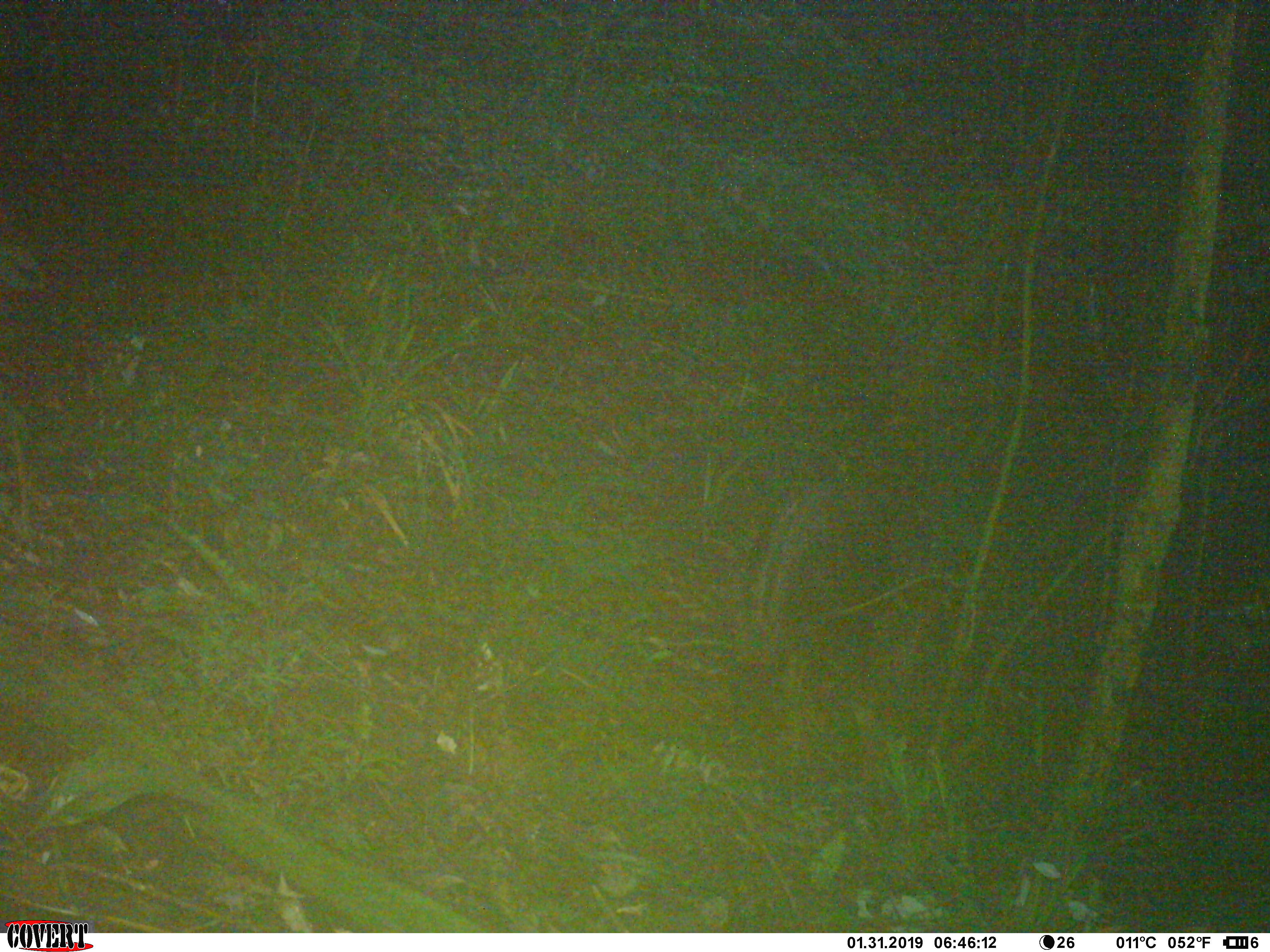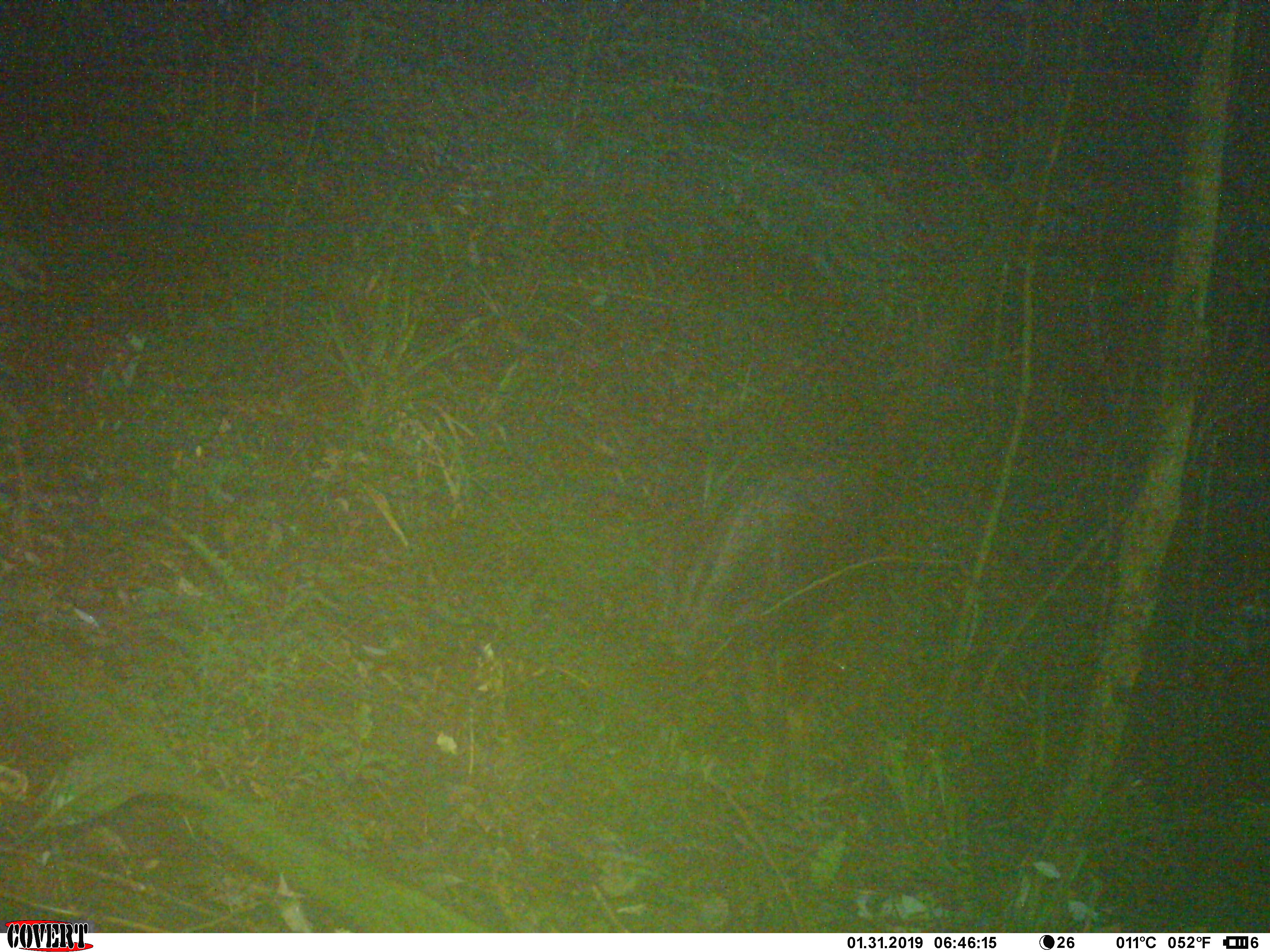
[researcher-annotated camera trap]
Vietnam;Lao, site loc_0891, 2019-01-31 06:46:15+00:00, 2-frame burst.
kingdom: Animalia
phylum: Chordata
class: Mammalia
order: Artiodactyla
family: Bovidae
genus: Capricornis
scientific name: Capricornis sumatraensis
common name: chinese serow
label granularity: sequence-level